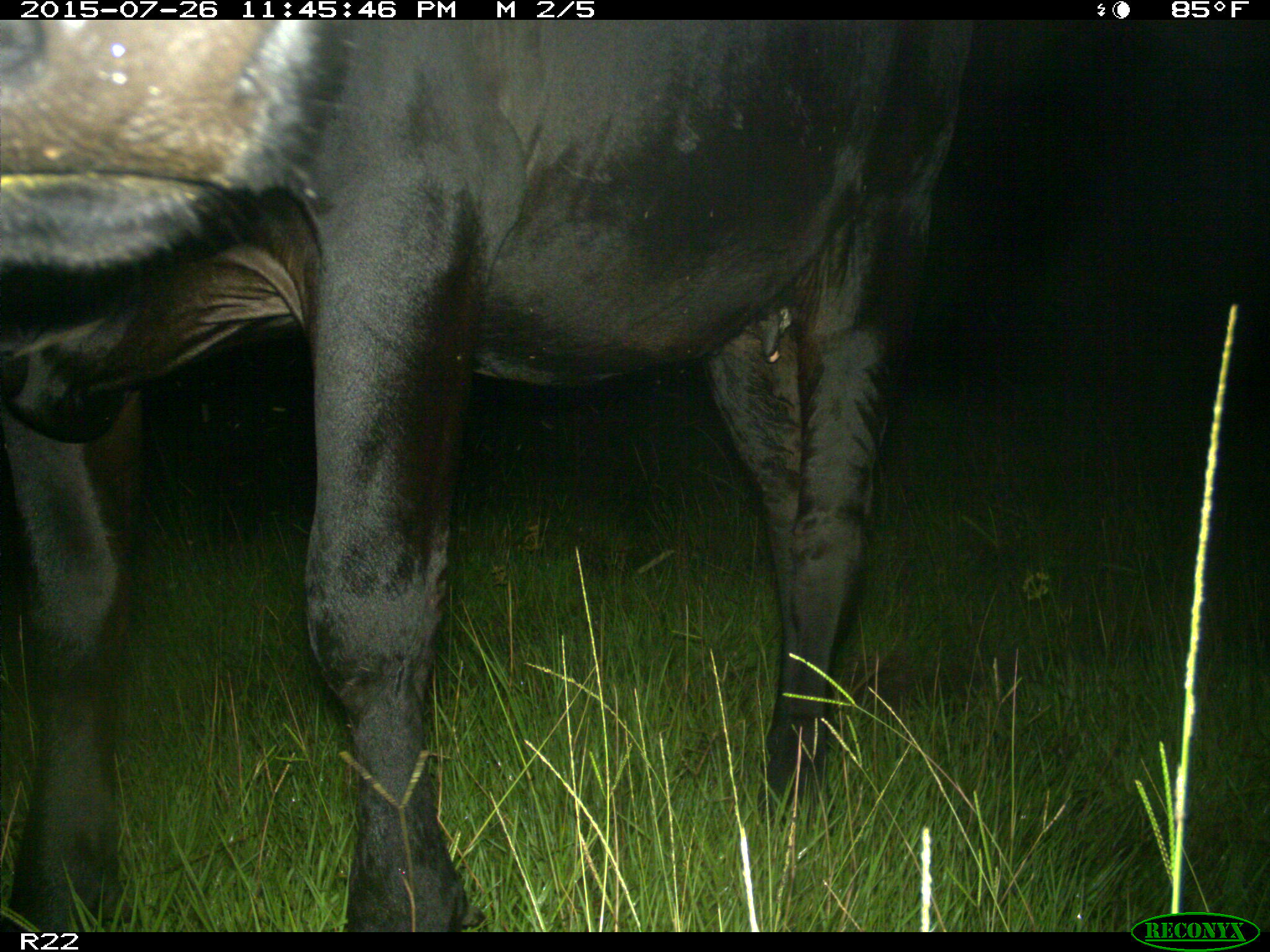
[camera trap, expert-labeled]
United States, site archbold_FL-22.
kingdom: Animalia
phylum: Chordata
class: Mammalia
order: Artiodactyla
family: Bovidae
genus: Bos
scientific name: Bos taurus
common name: domestic cow